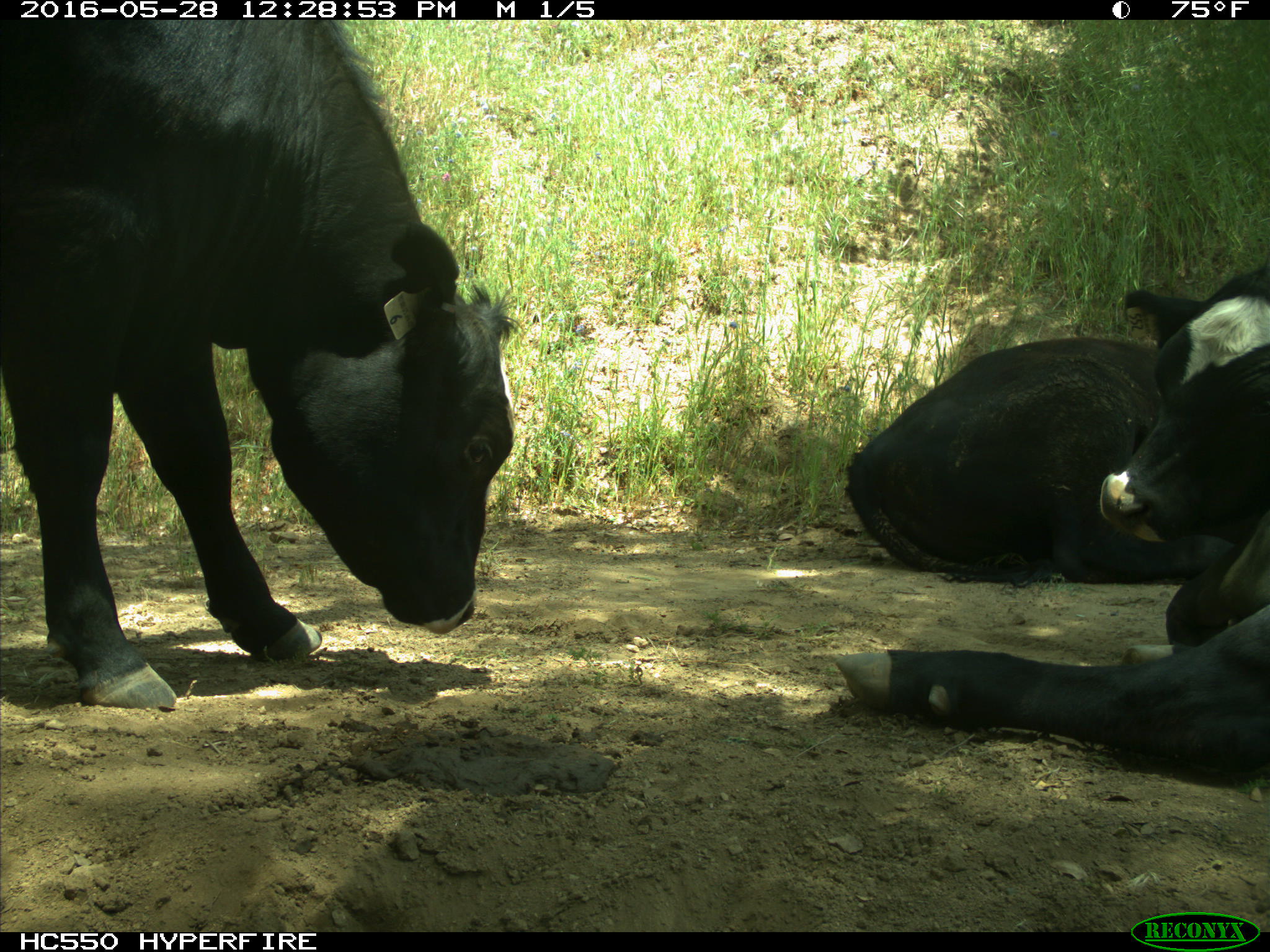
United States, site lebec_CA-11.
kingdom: Animalia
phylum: Chordata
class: Mammalia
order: Artiodactyla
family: Bovidae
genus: Bos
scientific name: Bos taurus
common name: domestic cow